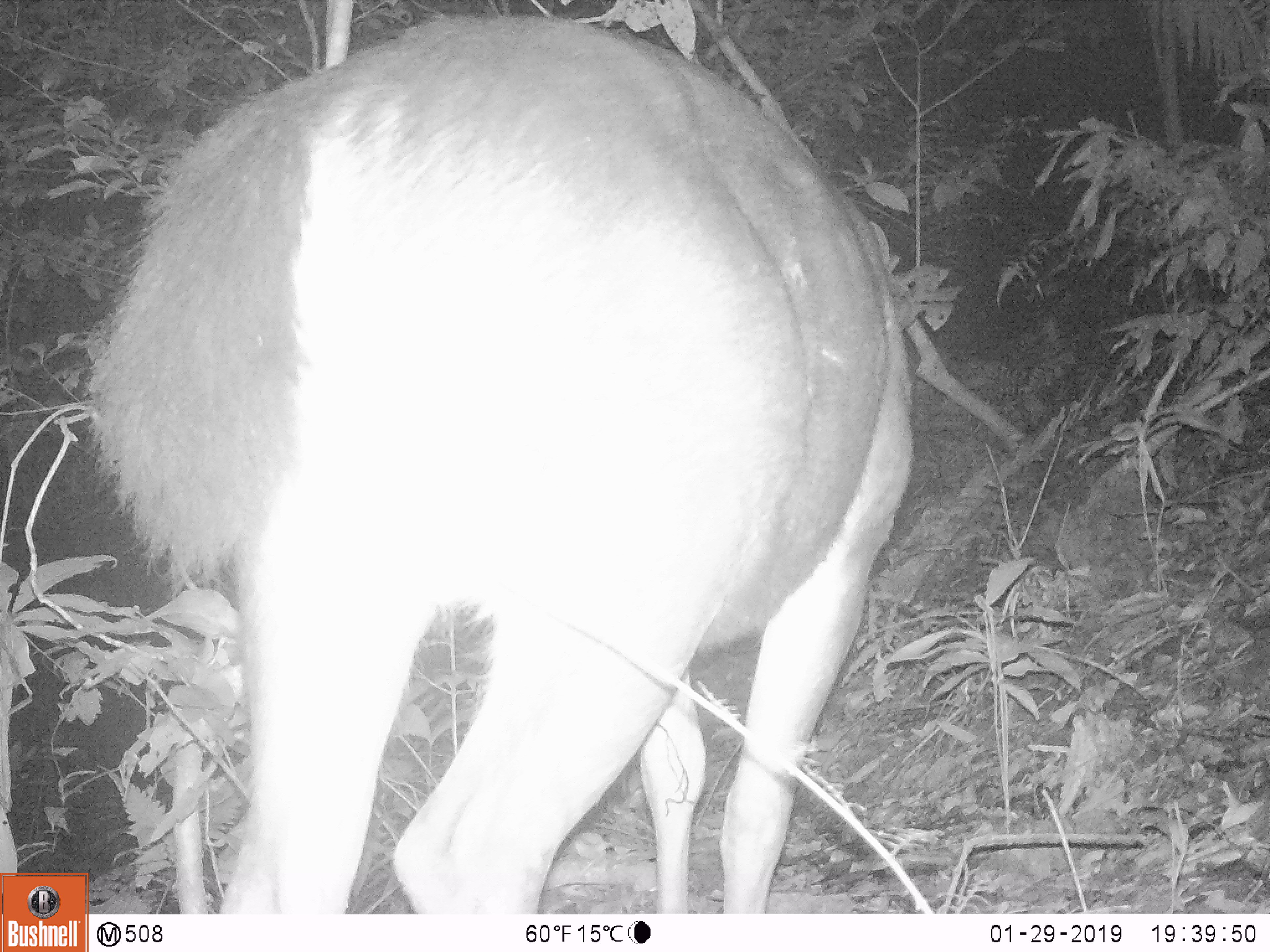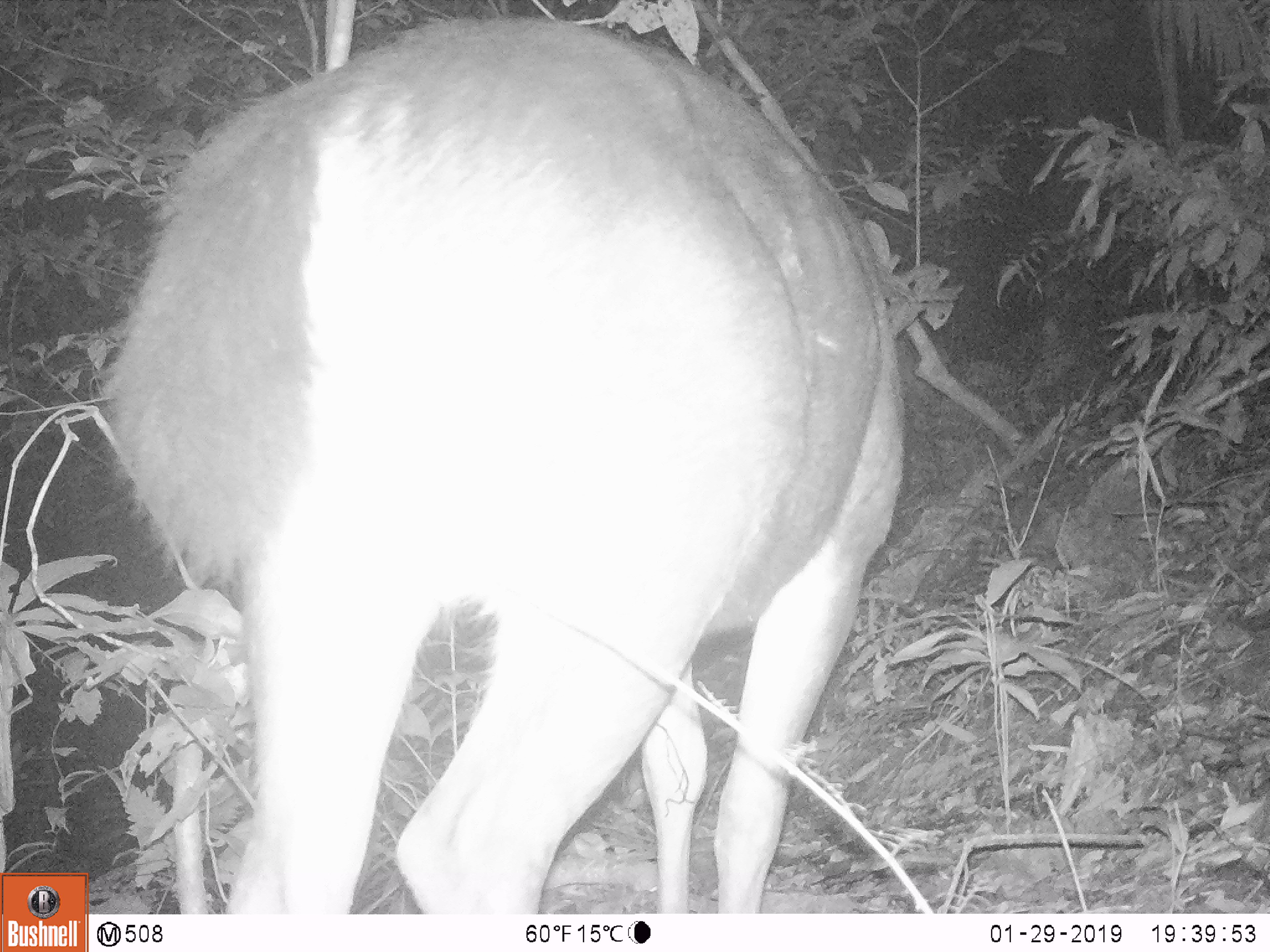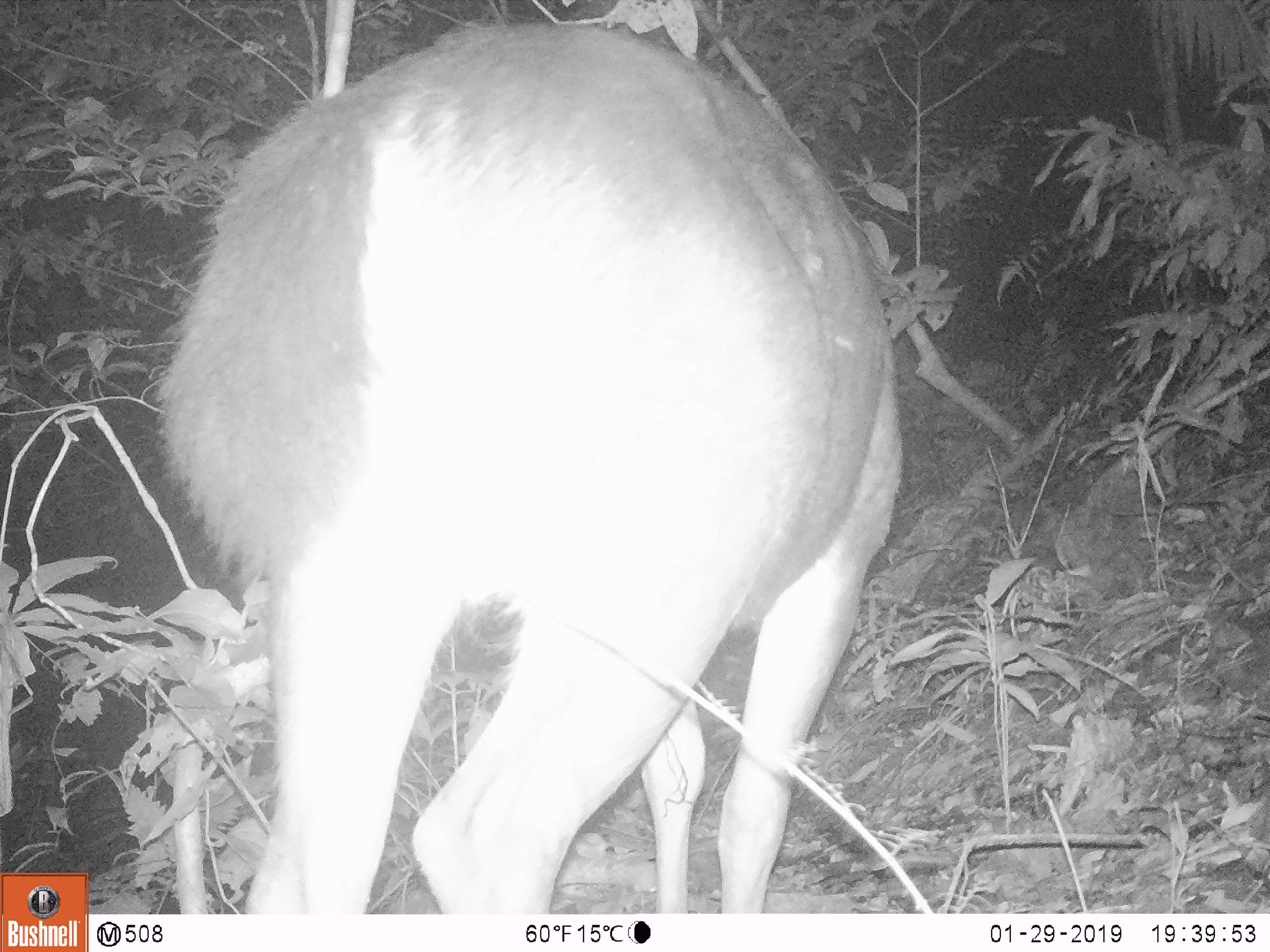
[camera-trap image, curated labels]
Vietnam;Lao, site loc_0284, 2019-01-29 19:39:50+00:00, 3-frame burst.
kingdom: Animalia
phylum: Chordata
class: Mammalia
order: Artiodactyla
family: Cervidae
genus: Rusa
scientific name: Rusa unicolor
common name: sambar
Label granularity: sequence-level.